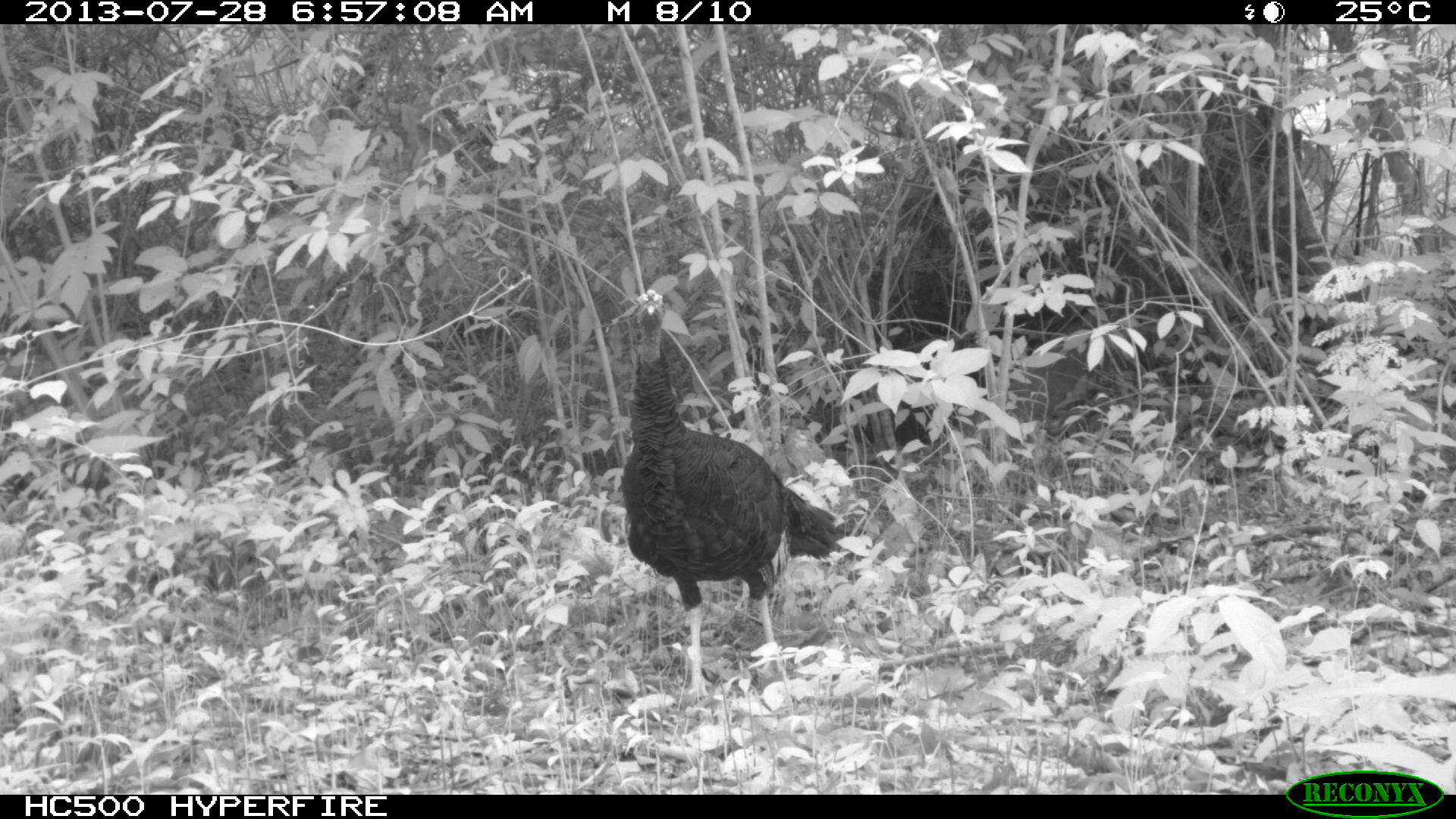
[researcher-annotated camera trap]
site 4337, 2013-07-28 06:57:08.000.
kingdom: Animalia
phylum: Chordata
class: Aves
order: Galliformes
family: Phasianidae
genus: Meleagris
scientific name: Meleagris ocellata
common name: ocellated turkey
Meleagris ocellata (ocellated turkey), count 1.